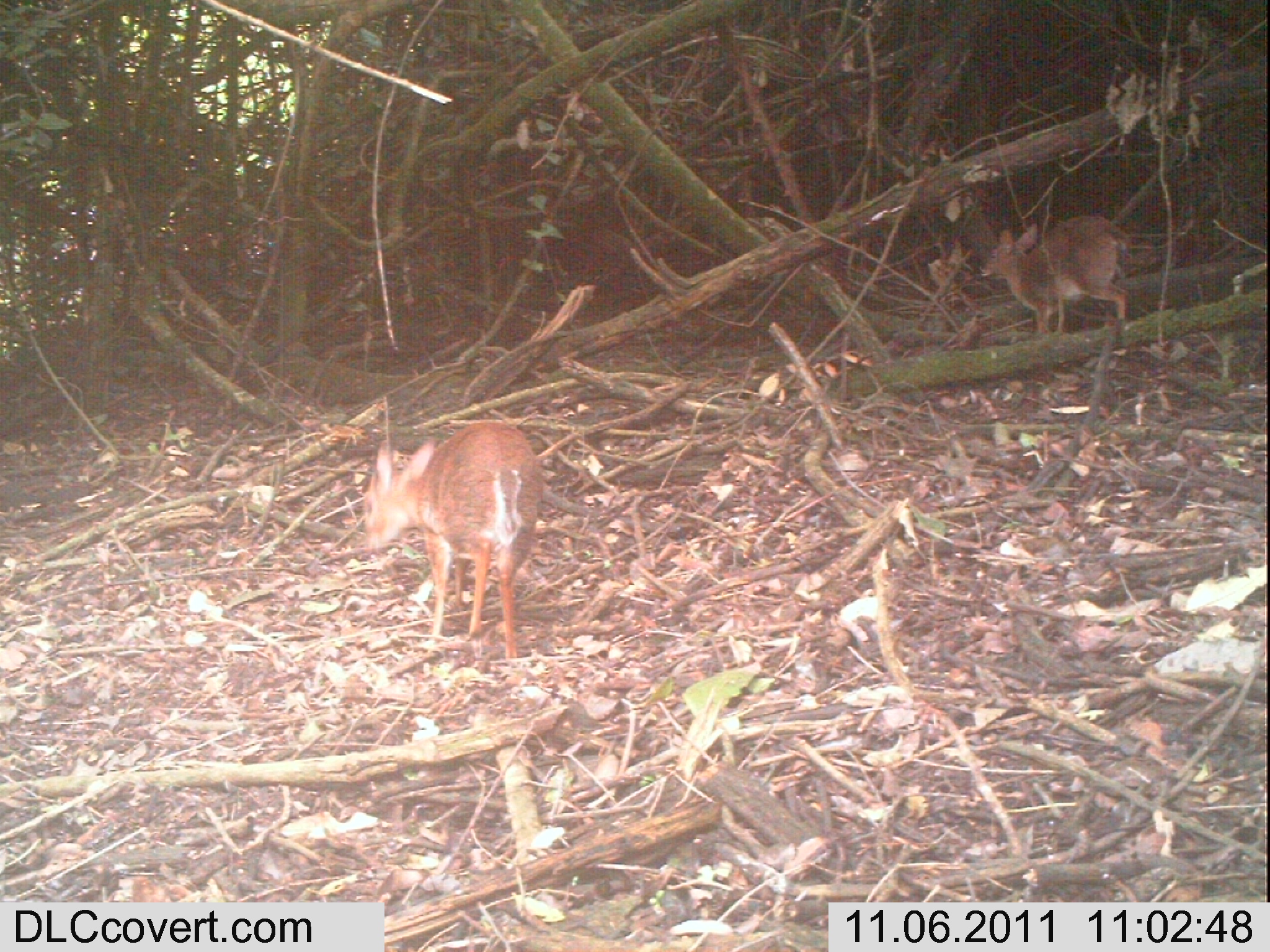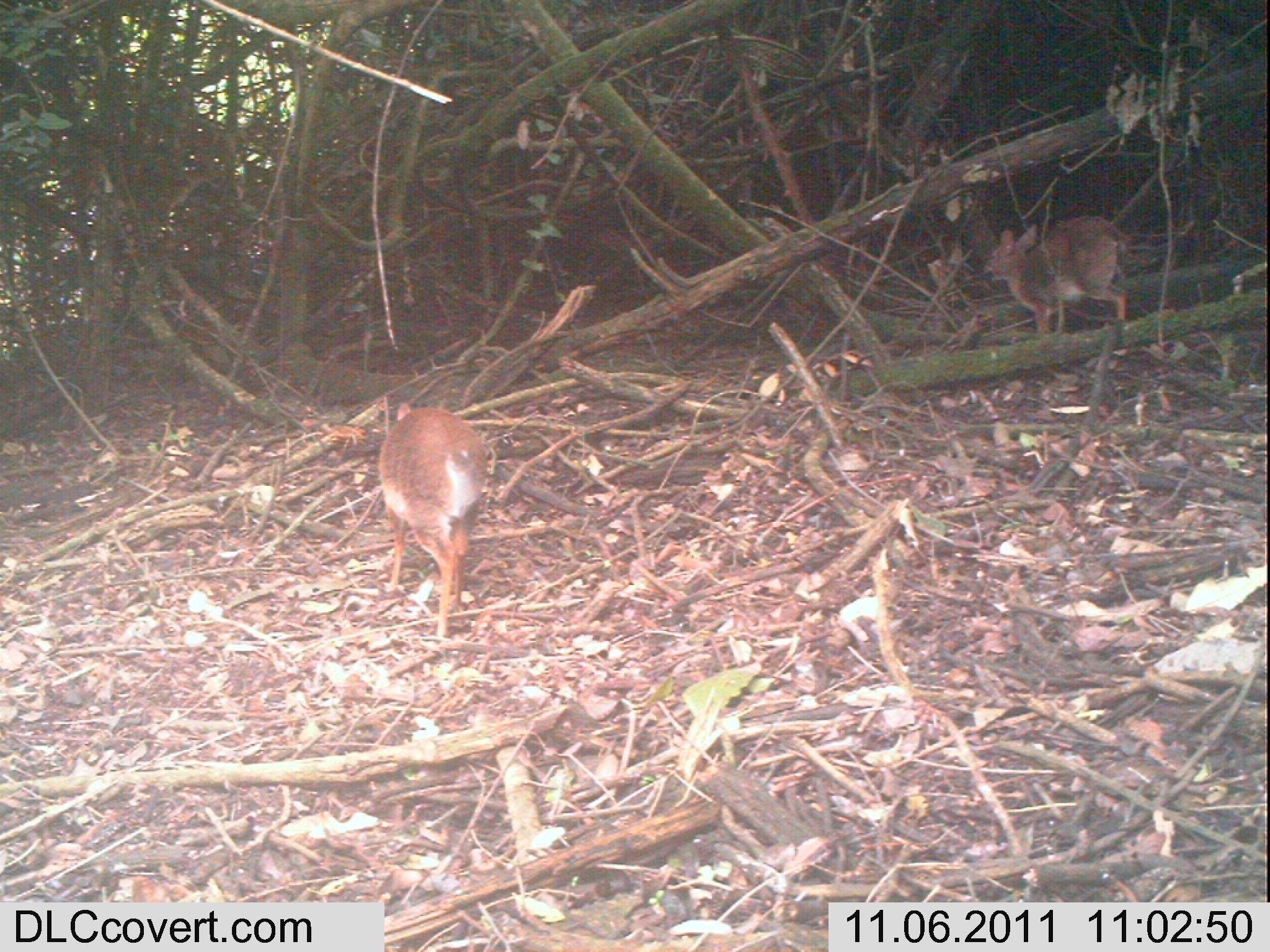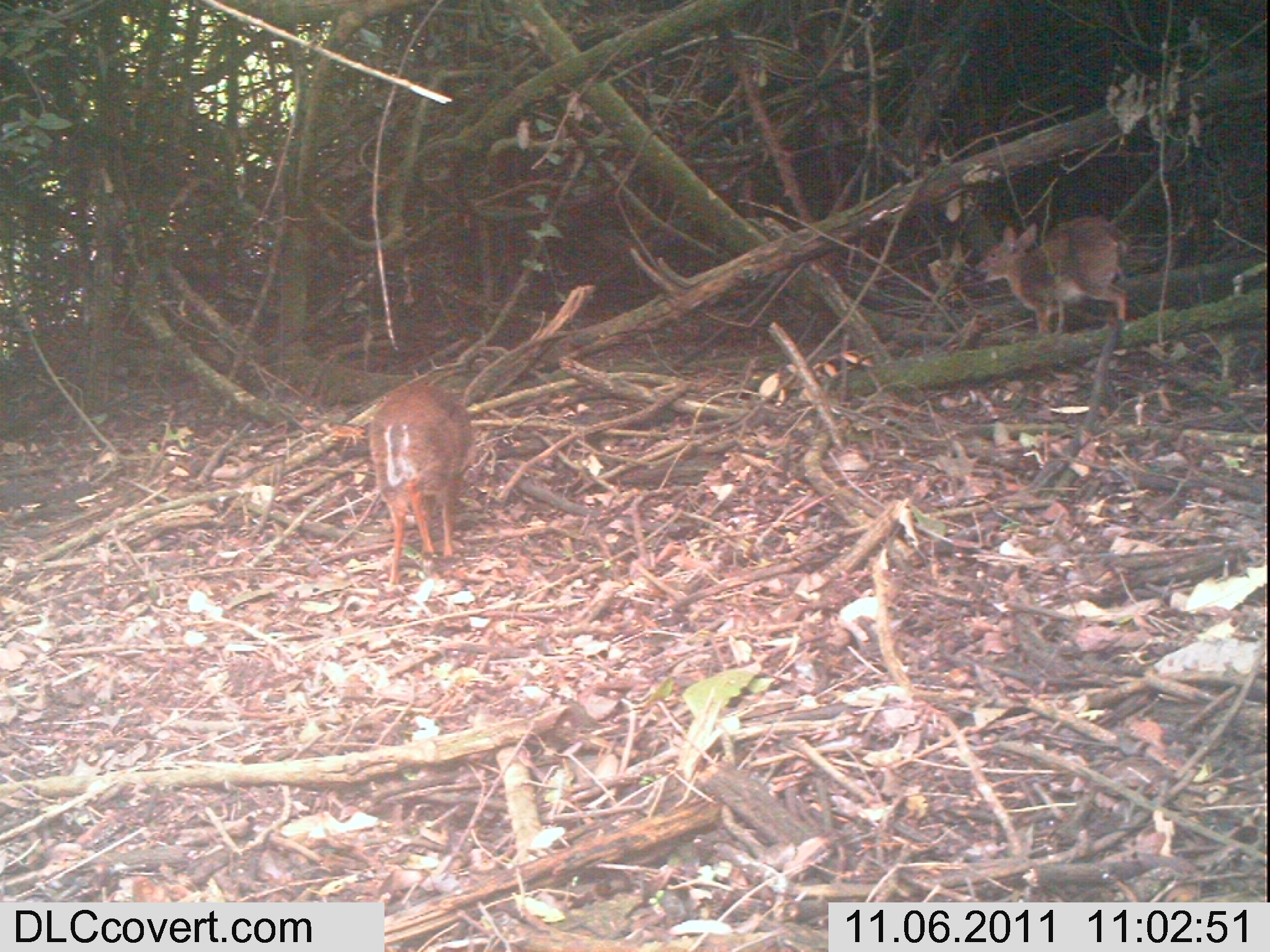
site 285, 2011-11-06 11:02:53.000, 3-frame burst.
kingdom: Animalia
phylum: Chordata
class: Mammalia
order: Artiodactyla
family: Bovidae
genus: Nesotragus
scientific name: Nesotragus moschatus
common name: suni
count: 2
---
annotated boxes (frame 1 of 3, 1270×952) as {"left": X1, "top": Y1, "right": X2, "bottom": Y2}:
nesotragus moschatus: {"left": 362, "top": 419, "right": 545, "bottom": 659}; {"left": 978, "top": 214, "right": 1132, "bottom": 335}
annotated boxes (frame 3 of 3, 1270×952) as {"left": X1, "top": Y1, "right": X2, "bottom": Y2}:
nesotragus moschatus: {"left": 367, "top": 378, "right": 473, "bottom": 584}; {"left": 973, "top": 215, "right": 1133, "bottom": 335}